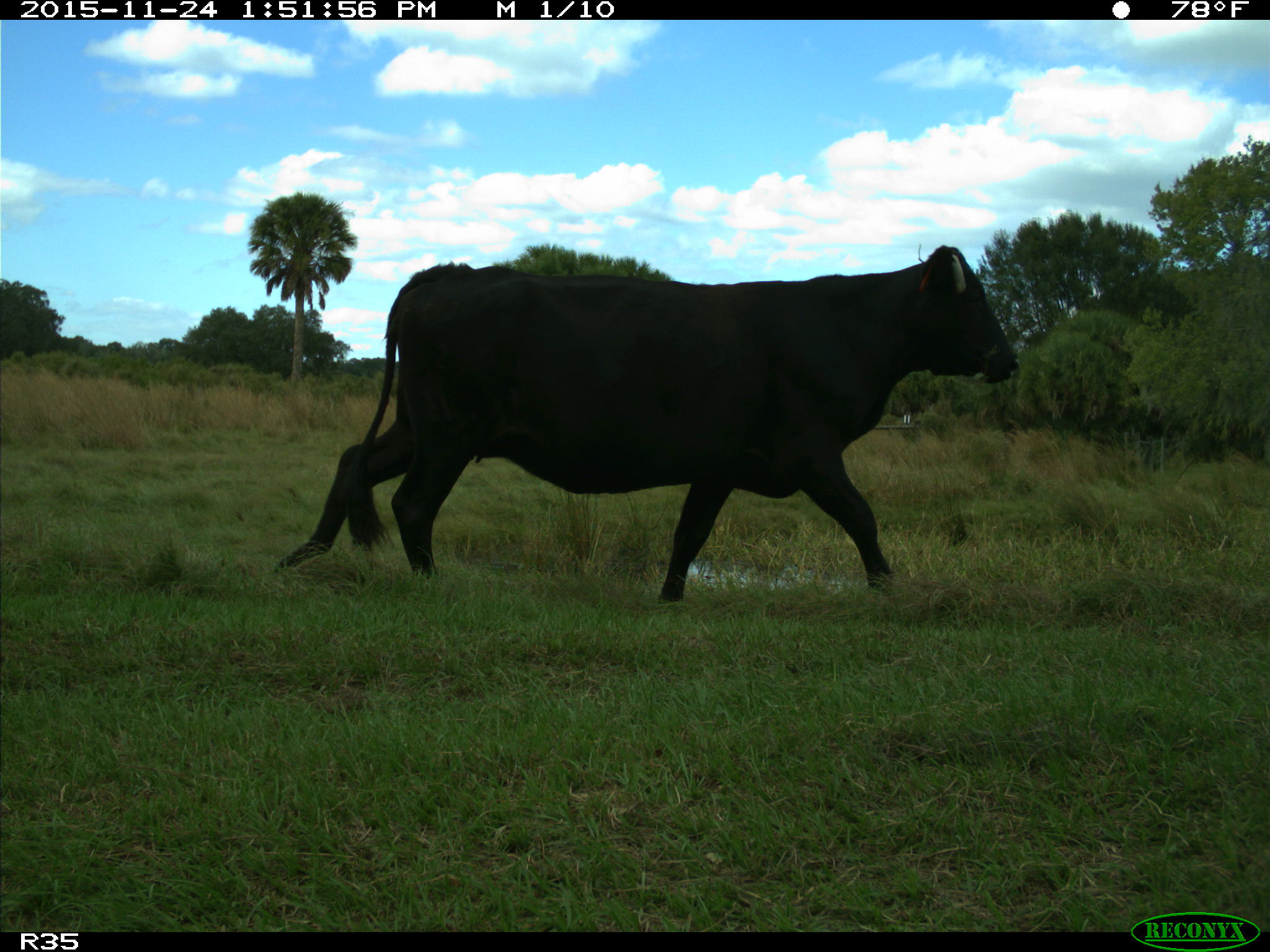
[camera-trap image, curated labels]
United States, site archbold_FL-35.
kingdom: Animalia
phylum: Chordata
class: Mammalia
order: Artiodactyla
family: Bovidae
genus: Bos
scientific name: Bos taurus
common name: domestic cow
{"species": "Bos taurus (domestic cow)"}